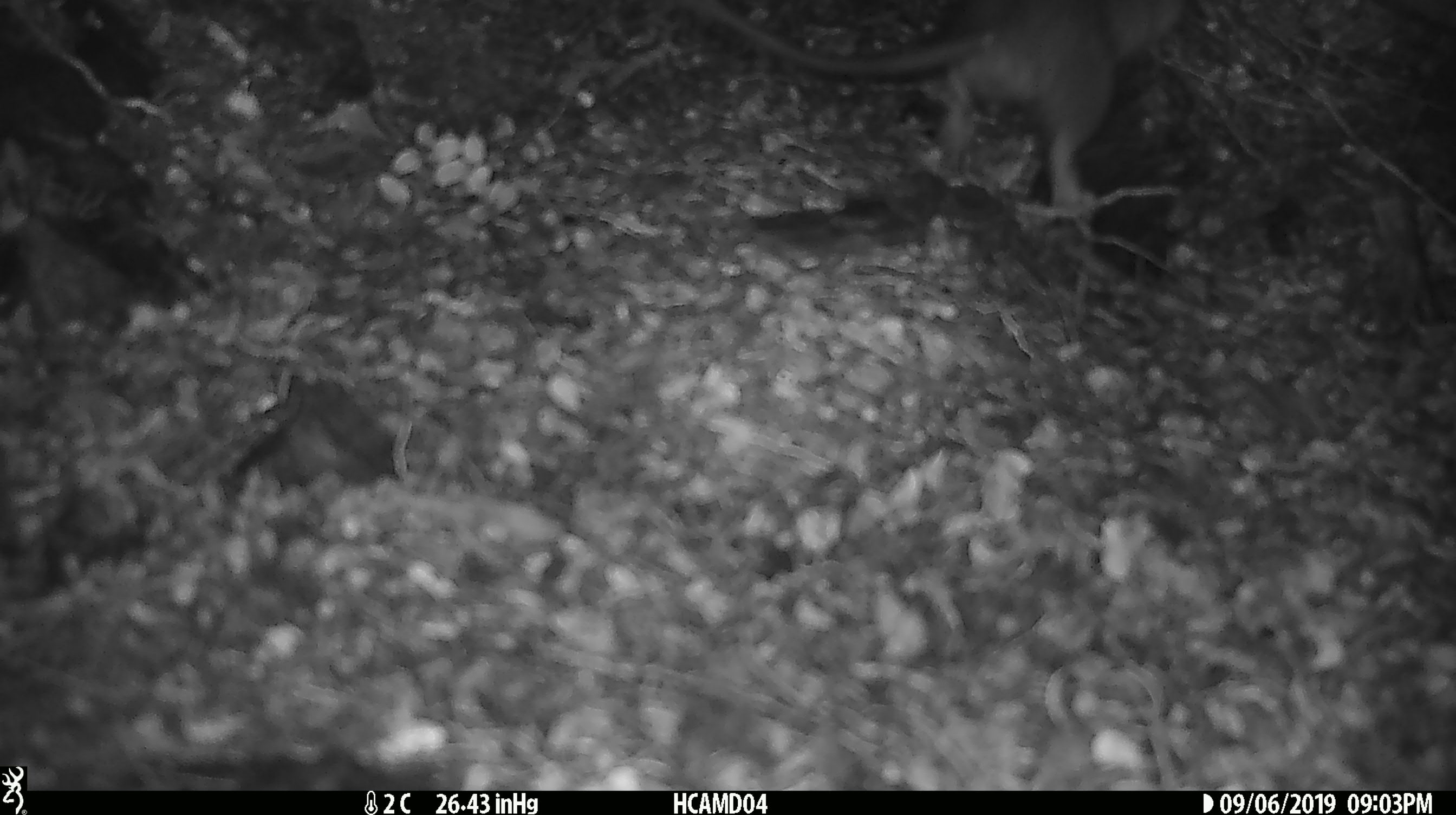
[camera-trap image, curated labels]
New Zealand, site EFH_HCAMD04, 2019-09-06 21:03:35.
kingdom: Animalia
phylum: Chordata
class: Mammalia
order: Rodentia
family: Muridae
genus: Mus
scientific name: Mus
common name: mouse